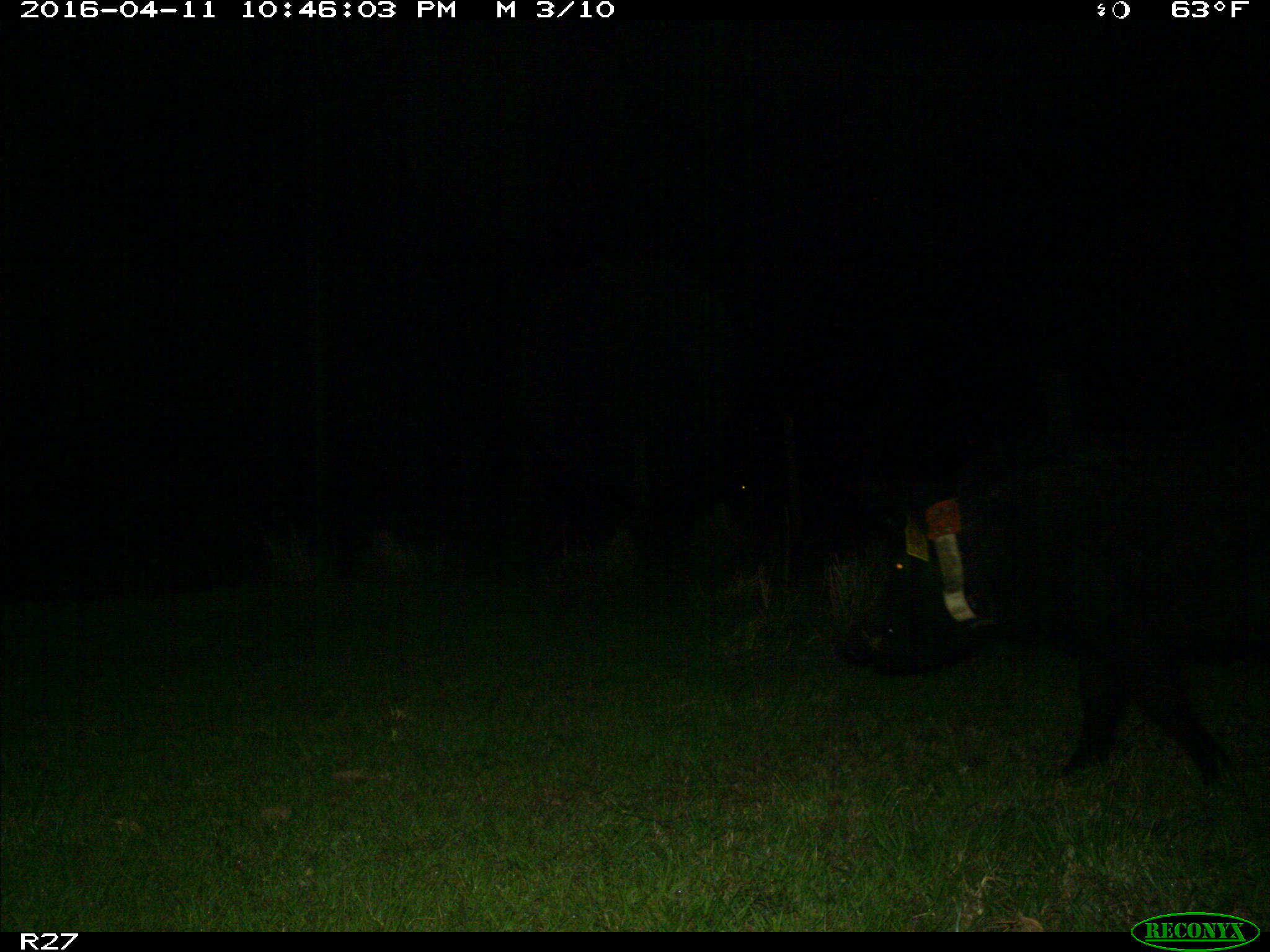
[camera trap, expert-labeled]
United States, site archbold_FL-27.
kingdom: Animalia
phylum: Chordata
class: Mammalia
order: Artiodactyla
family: Suidae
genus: Sus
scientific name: Sus scrofa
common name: wild boar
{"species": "Sus scrofa (wild boar)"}